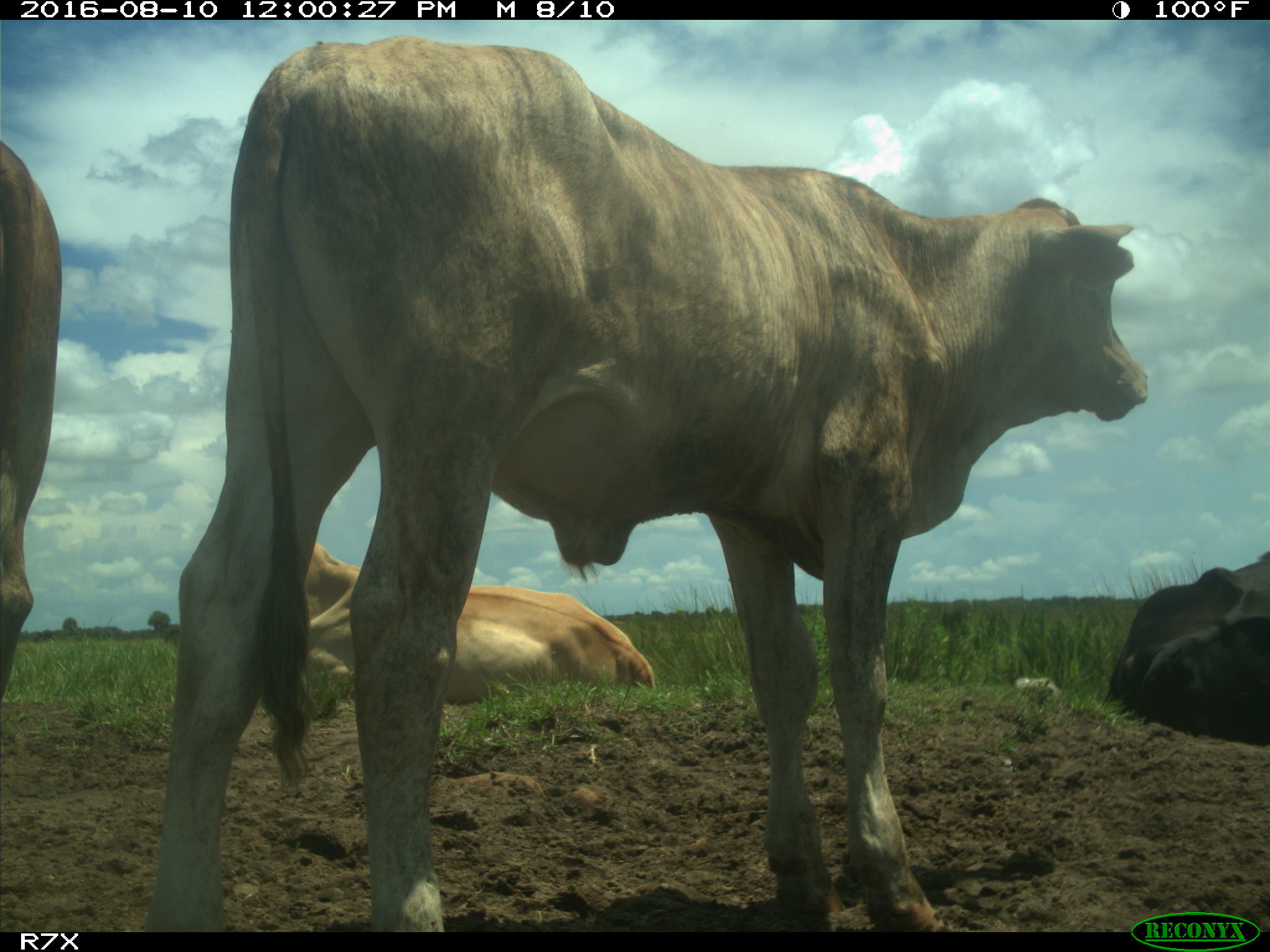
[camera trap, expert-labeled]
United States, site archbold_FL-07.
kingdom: Animalia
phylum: Chordata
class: Mammalia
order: Artiodactyla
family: Bovidae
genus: Bos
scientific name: Bos taurus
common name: domestic cow